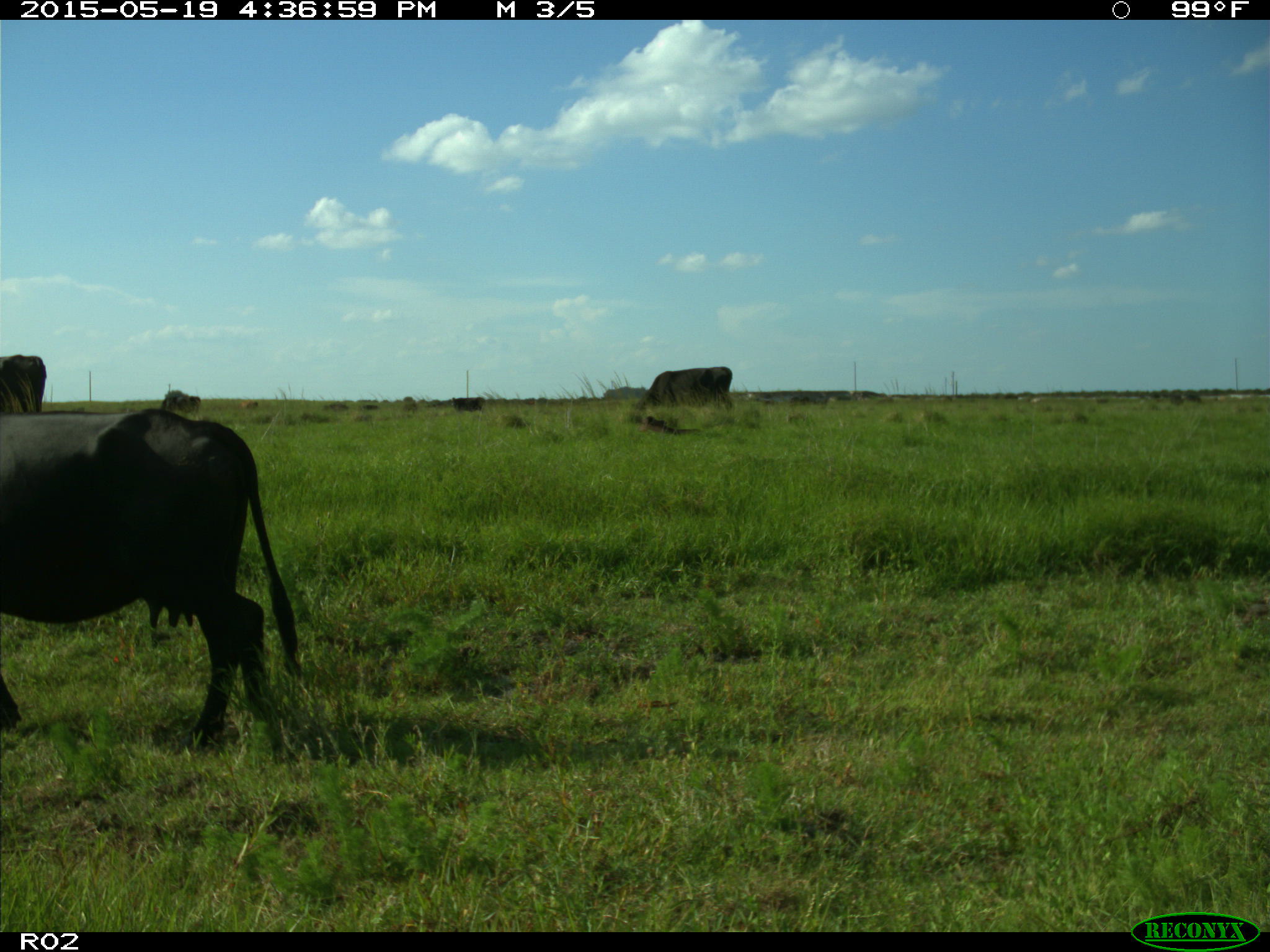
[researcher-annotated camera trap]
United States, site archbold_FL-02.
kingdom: Animalia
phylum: Chordata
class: Mammalia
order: Artiodactyla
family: Bovidae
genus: Bos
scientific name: Bos taurus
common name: domestic cow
Bos taurus (domestic cow).